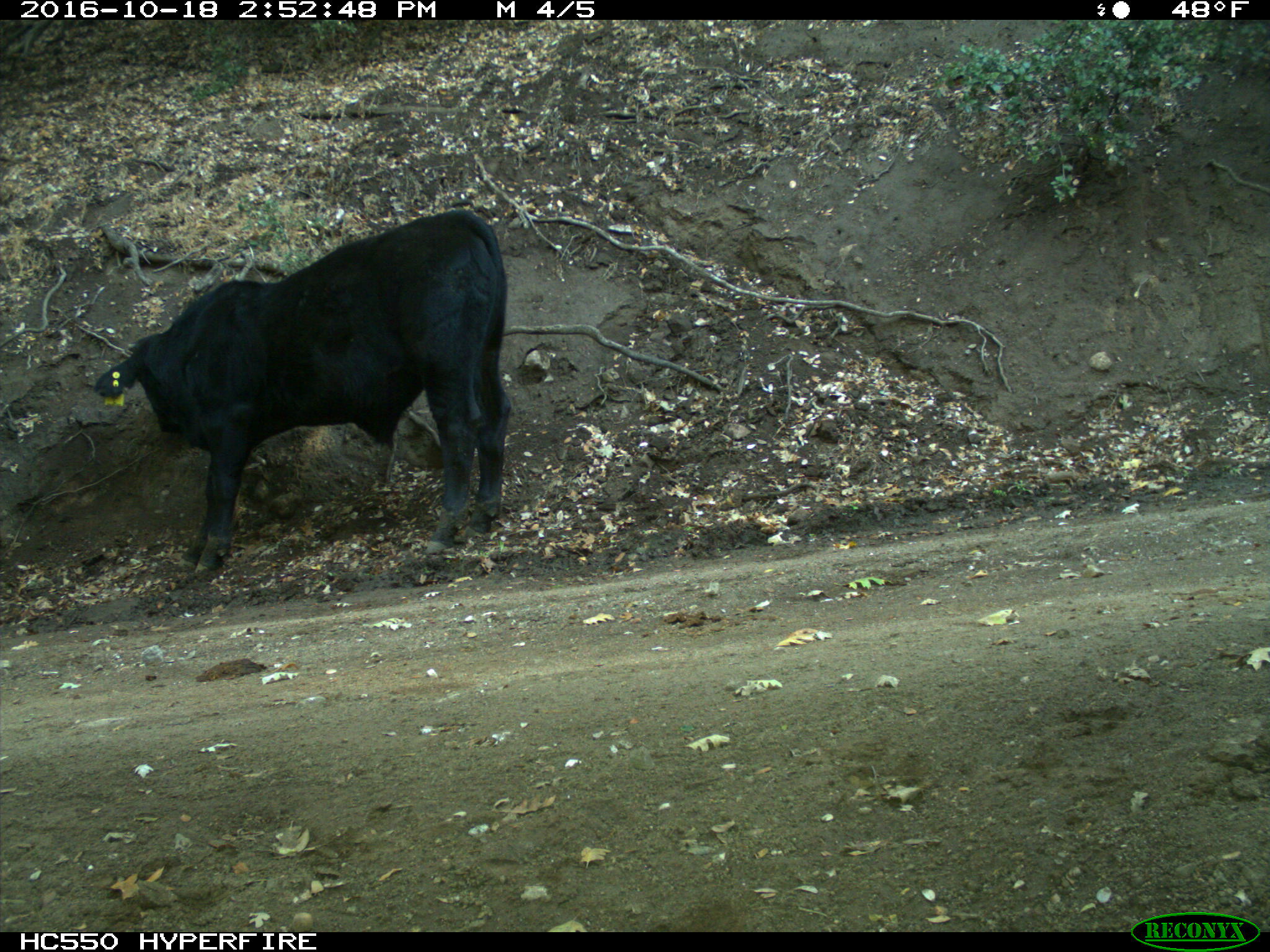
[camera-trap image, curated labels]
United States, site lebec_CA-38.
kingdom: Animalia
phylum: Chordata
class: Mammalia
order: Artiodactyla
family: Bovidae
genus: Bos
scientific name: Bos taurus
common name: domestic cow